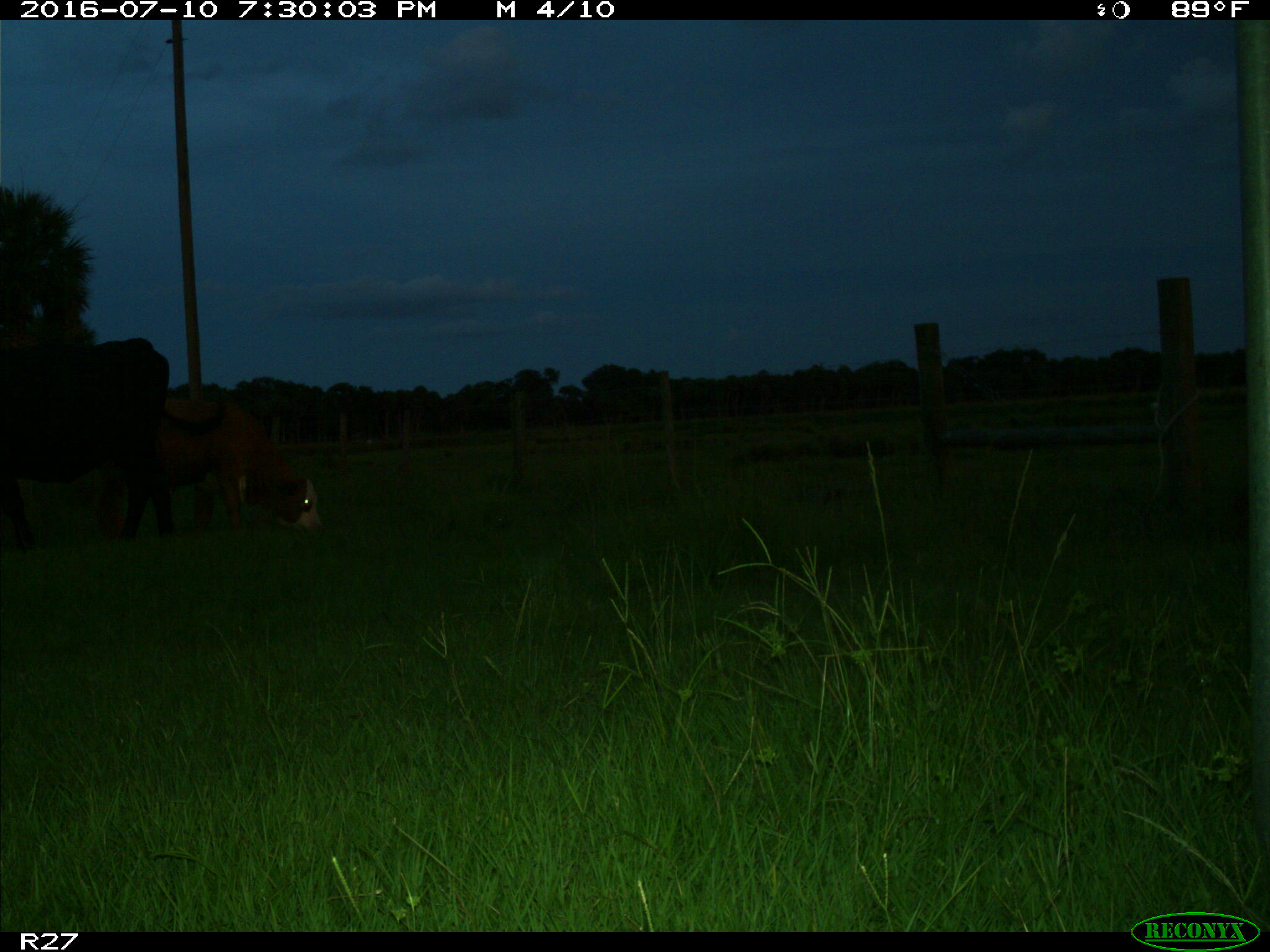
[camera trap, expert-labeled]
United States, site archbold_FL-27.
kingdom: Animalia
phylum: Chordata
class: Mammalia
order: Artiodactyla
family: Bovidae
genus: Bos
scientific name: Bos taurus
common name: domestic cow